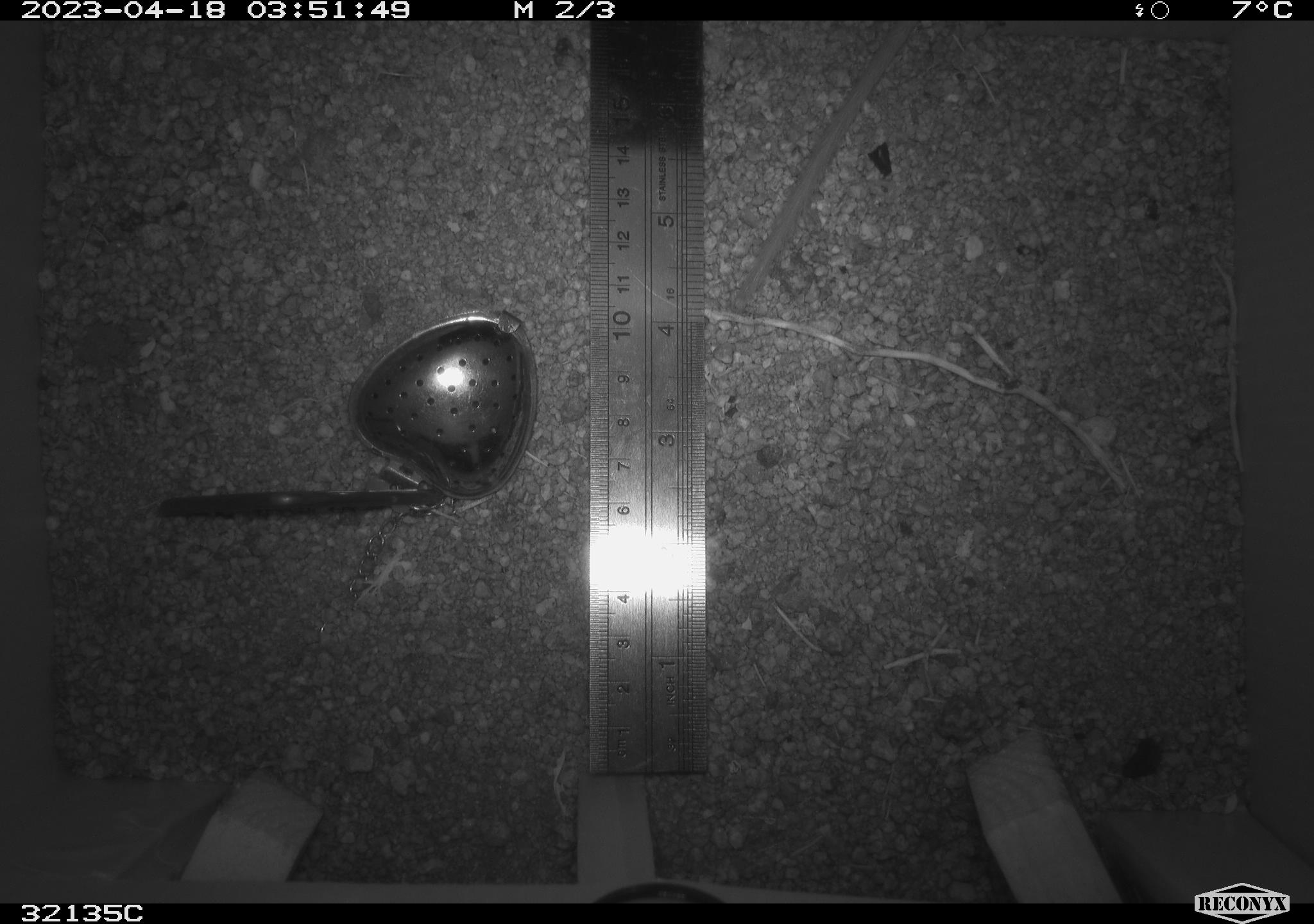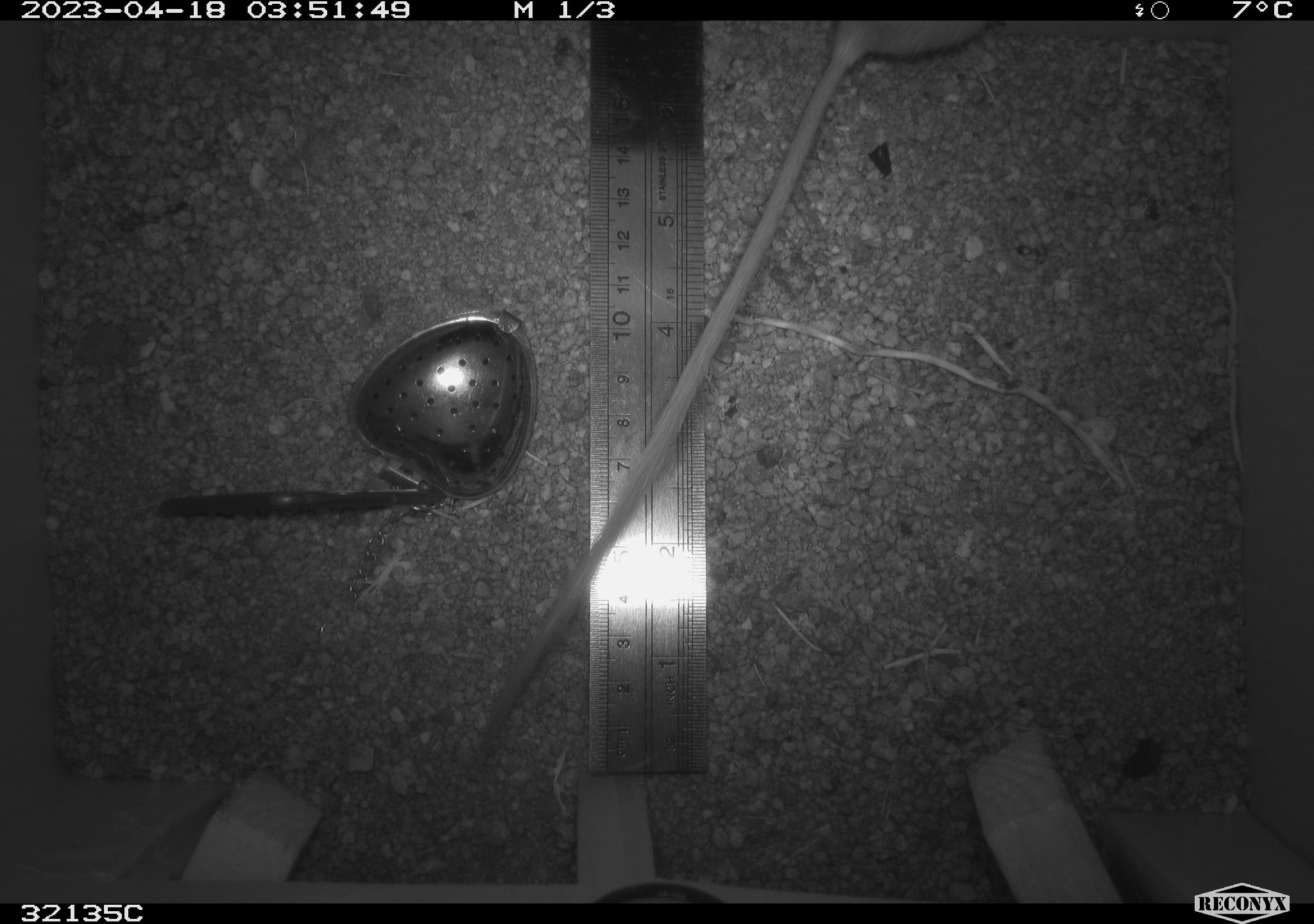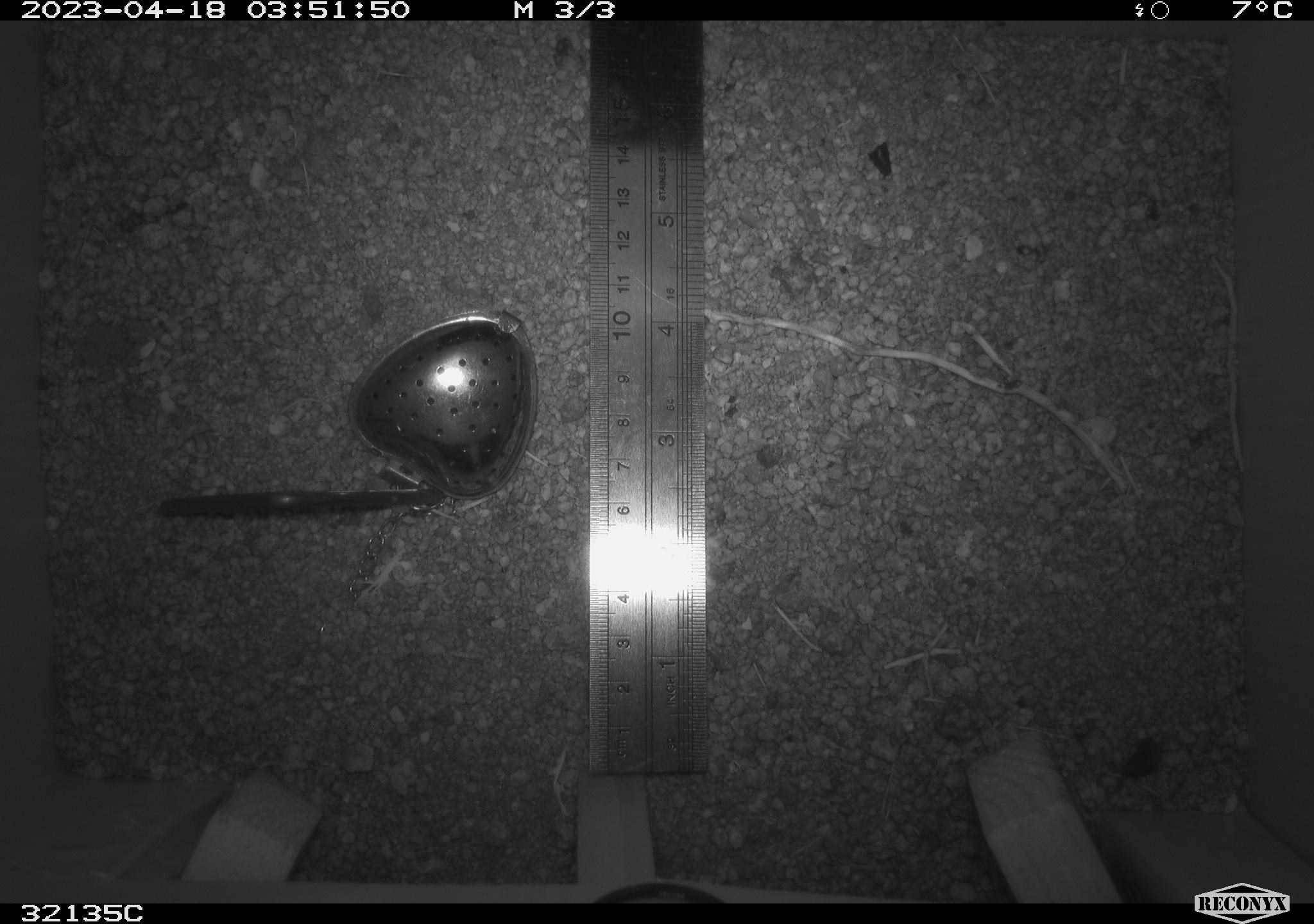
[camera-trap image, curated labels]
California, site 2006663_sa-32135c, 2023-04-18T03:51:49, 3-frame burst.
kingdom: Animalia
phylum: Chordata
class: Mammalia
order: Rodentia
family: Heteromyidae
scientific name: Heteromyidae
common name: kangaroo rats and pocket mice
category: heteromyidae family